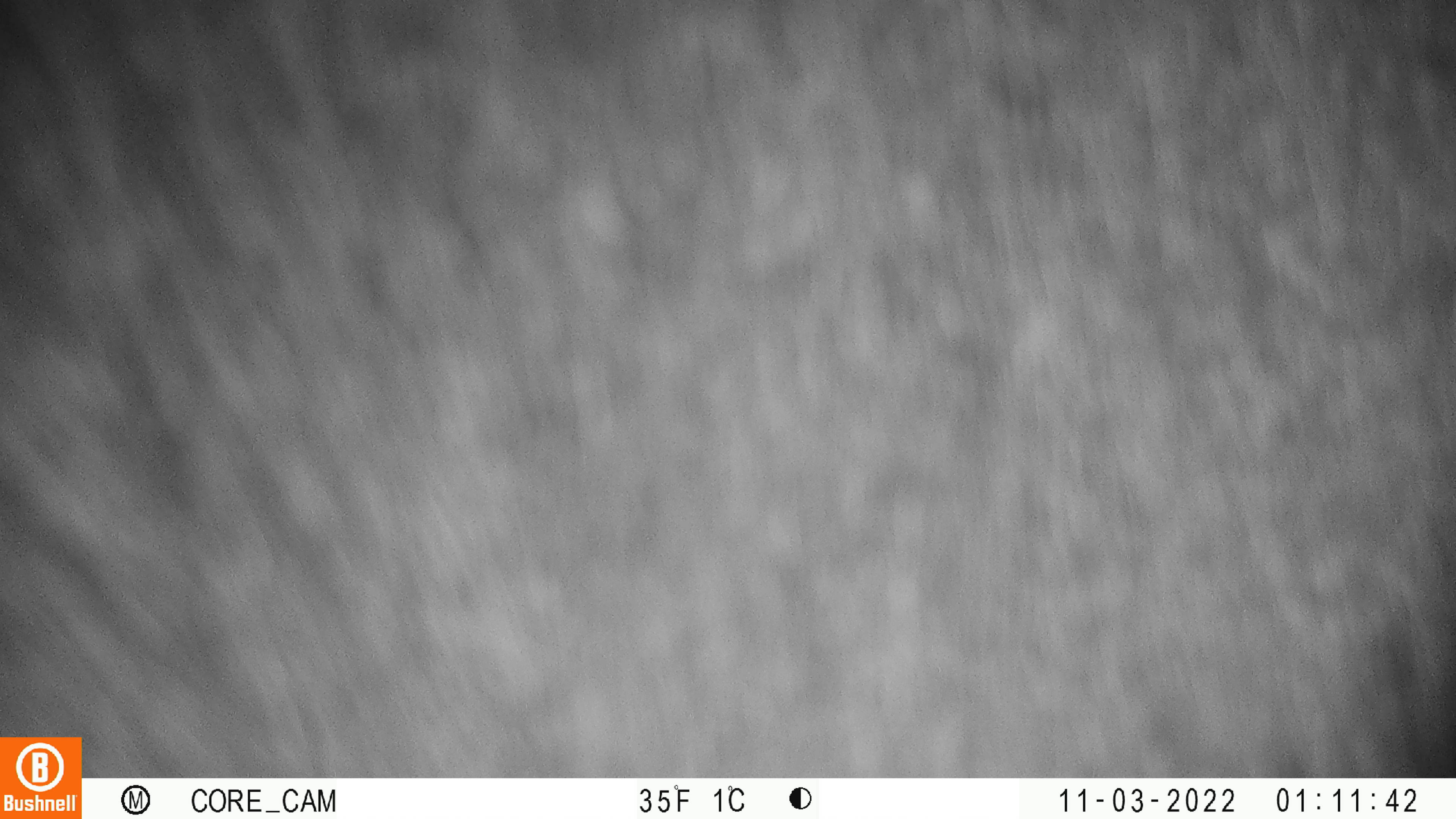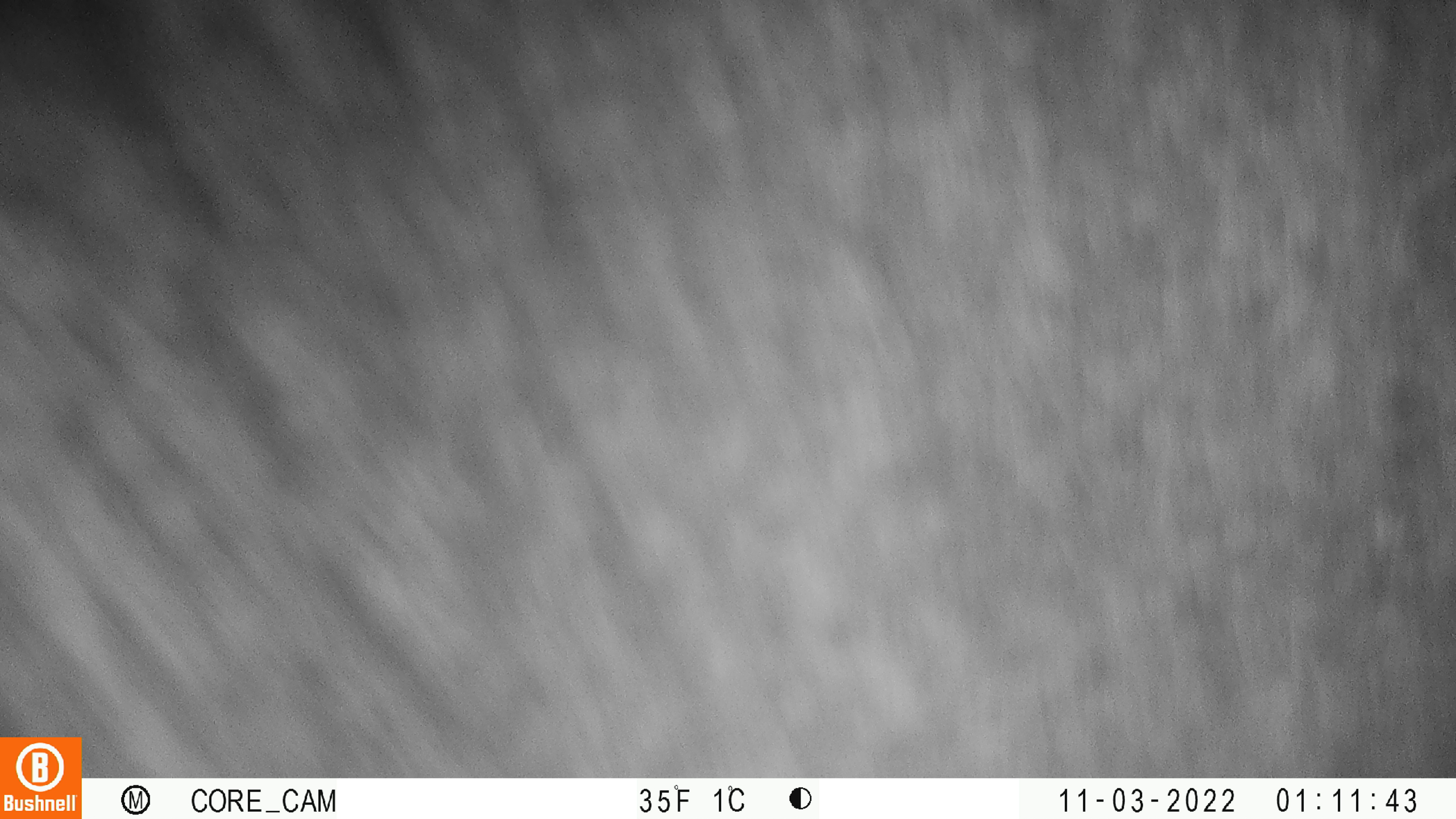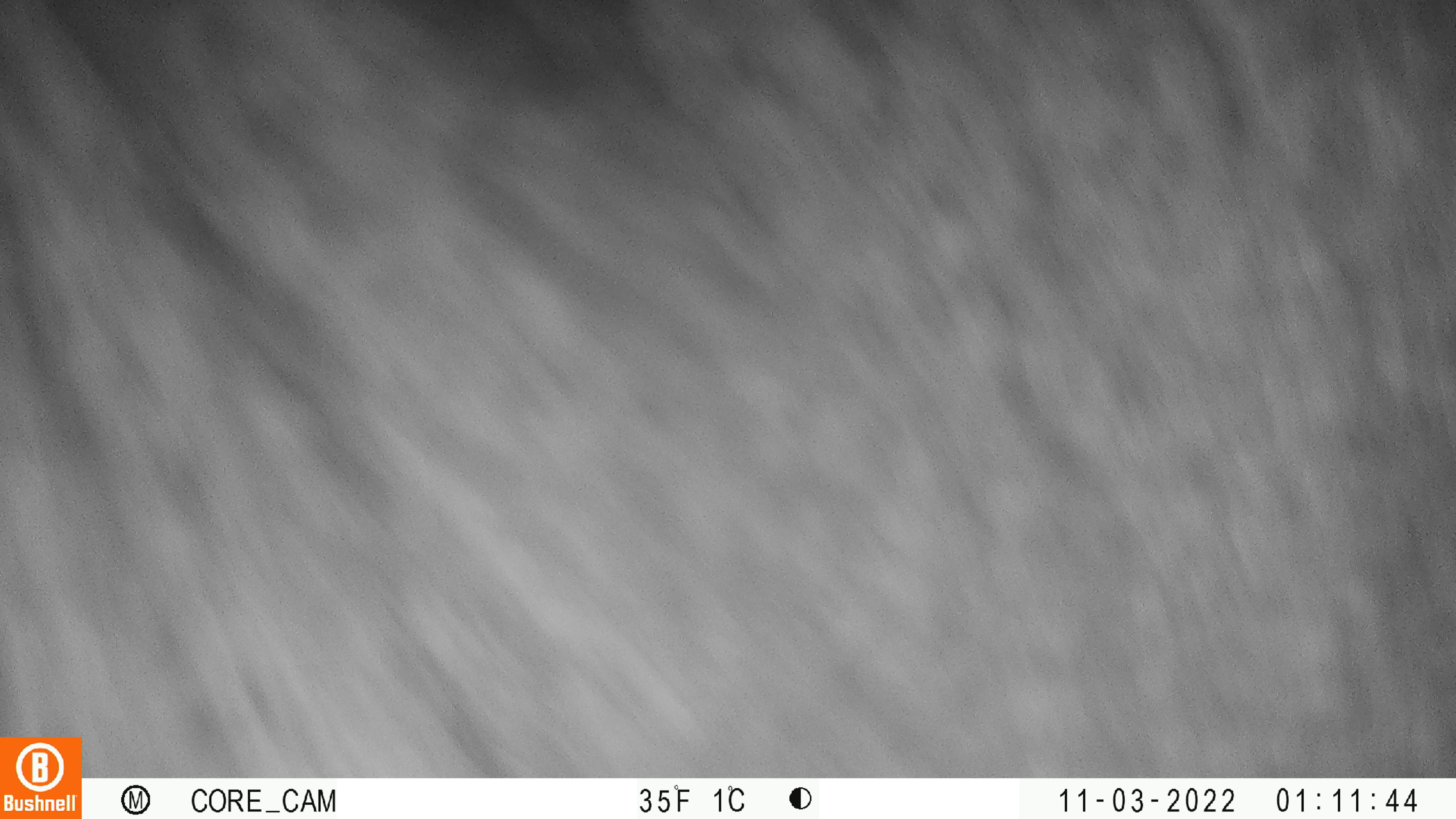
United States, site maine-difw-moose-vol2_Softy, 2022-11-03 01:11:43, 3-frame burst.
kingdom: Animalia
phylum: Chordata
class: Mammalia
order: Artiodactyla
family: Cervidae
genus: Alces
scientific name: Alces alces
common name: moose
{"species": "moose (Alces alces)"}